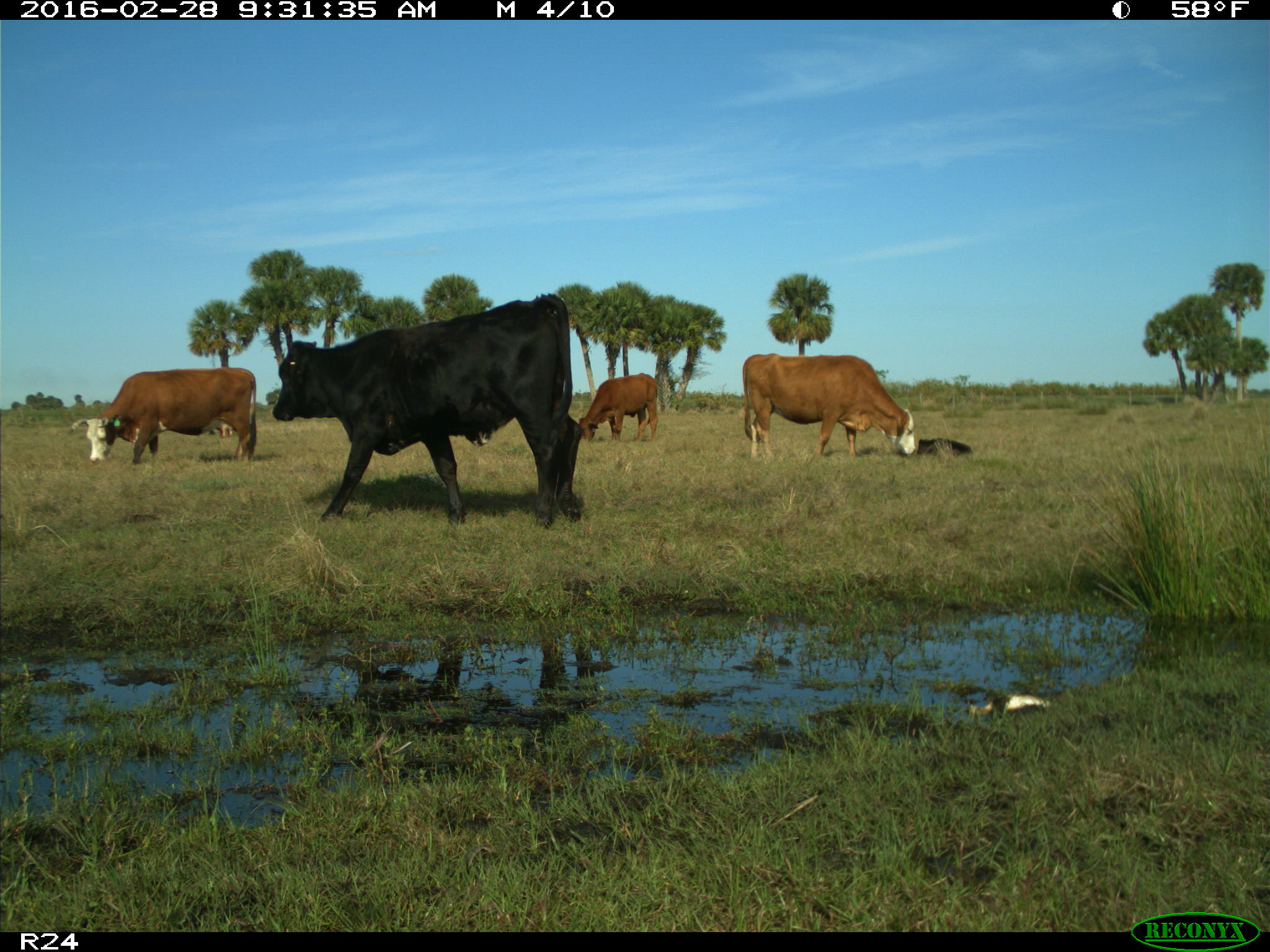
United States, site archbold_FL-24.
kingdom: Animalia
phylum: Chordata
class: Mammalia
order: Artiodactyla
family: Bovidae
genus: Bos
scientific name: Bos taurus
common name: domestic cow